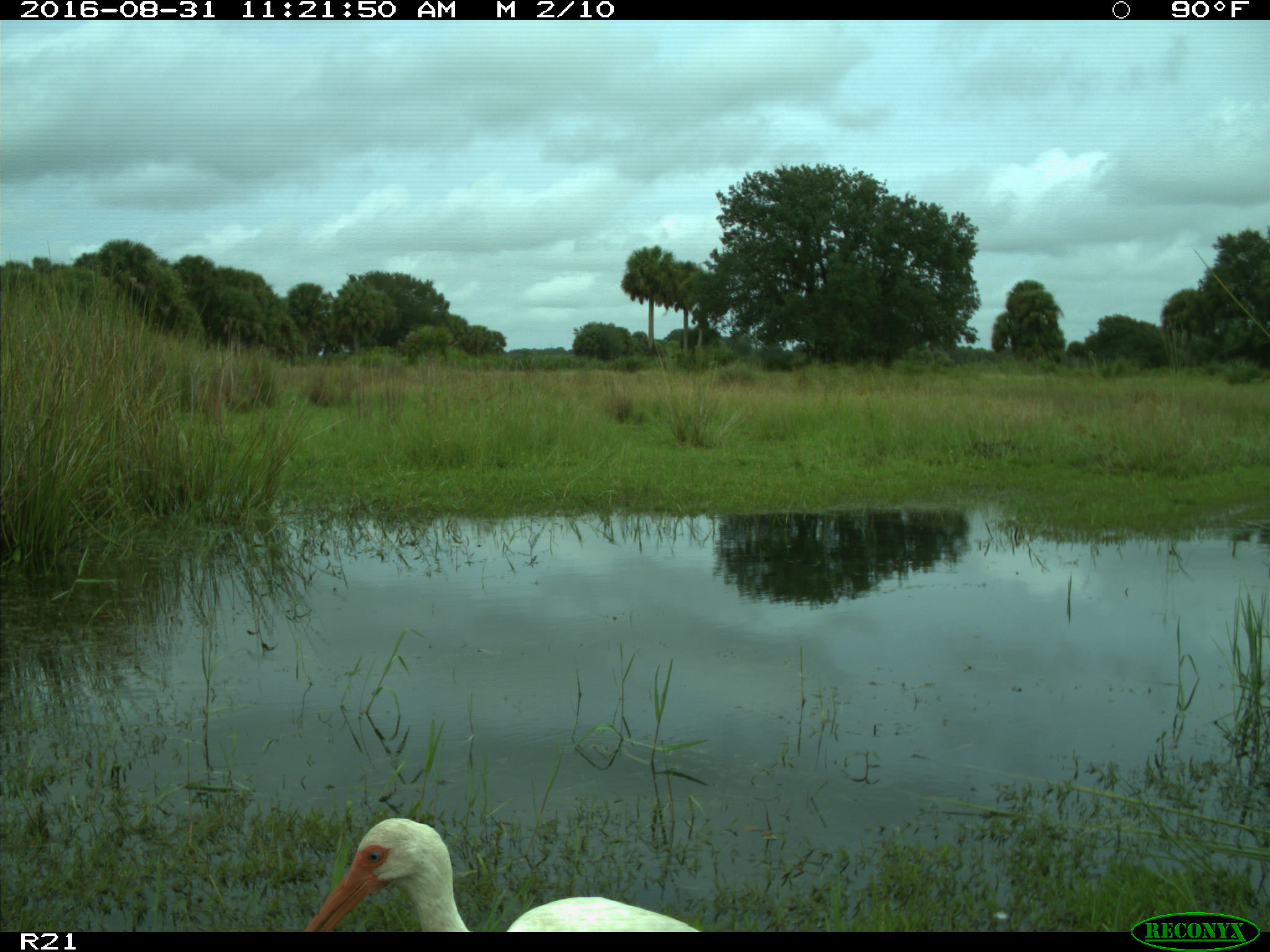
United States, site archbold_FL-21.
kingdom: Animalia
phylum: Chordata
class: Aves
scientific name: Aves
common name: birds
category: unidentified bird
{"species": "unidentified bird (birds) (Aves)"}